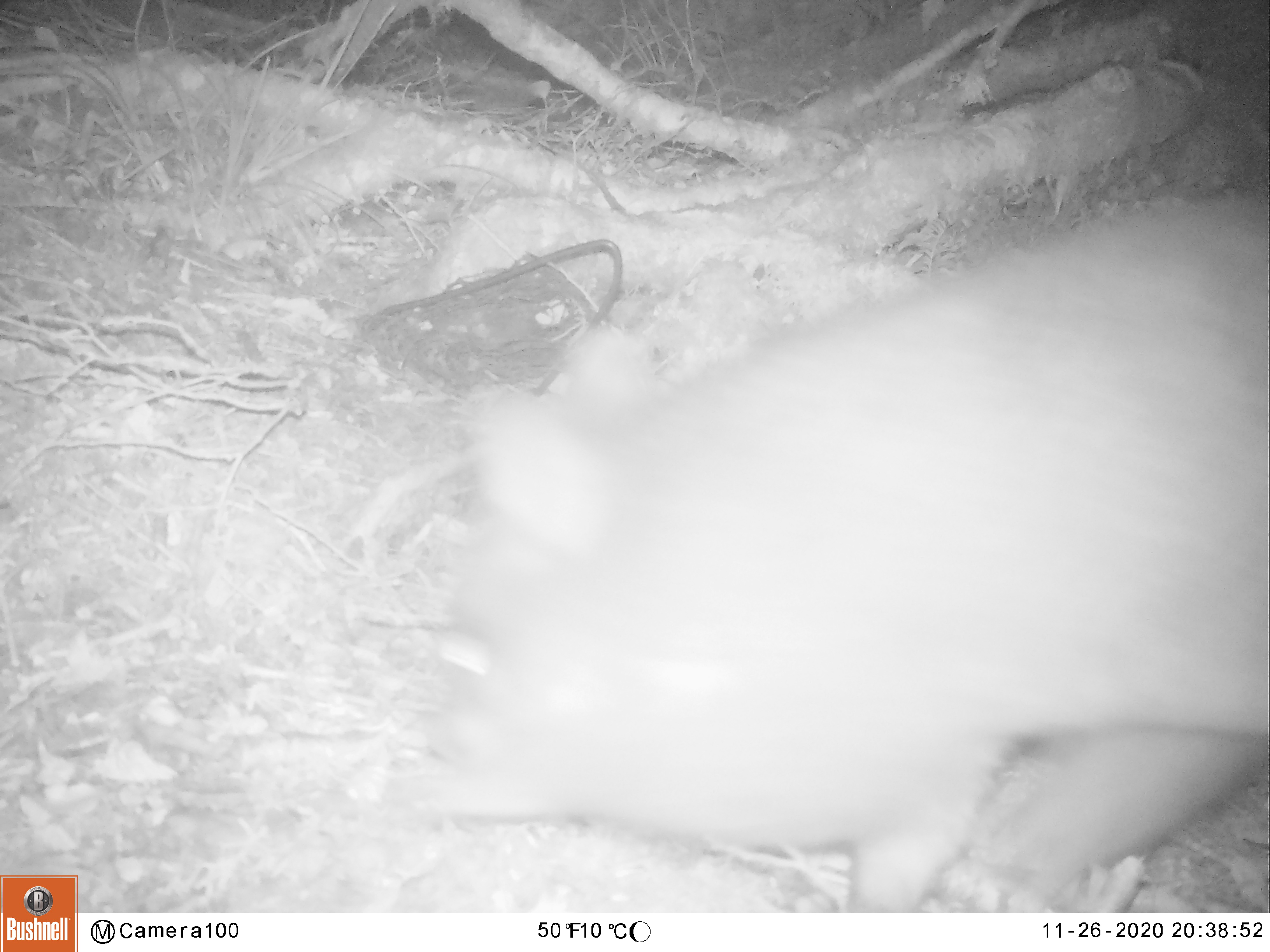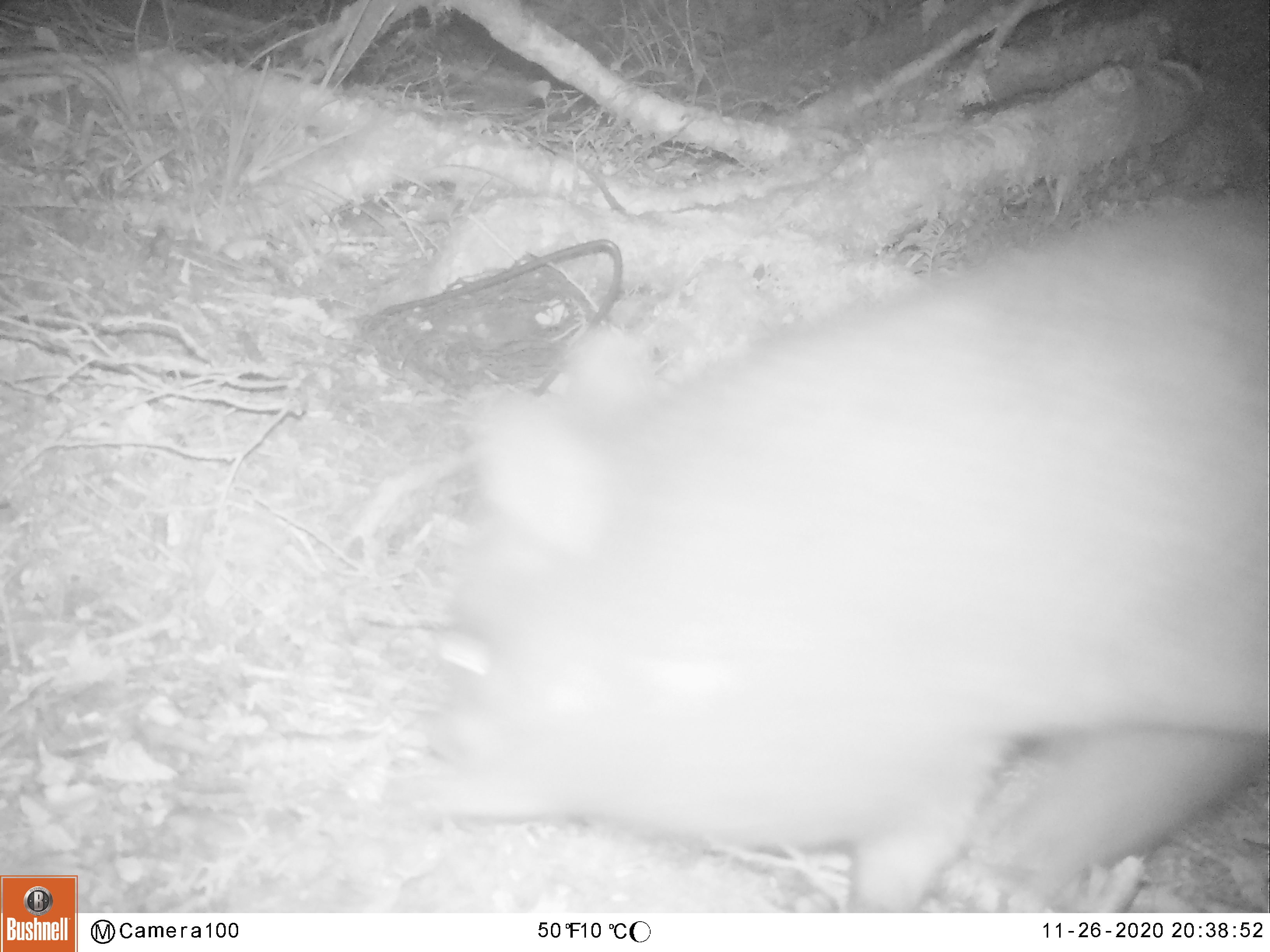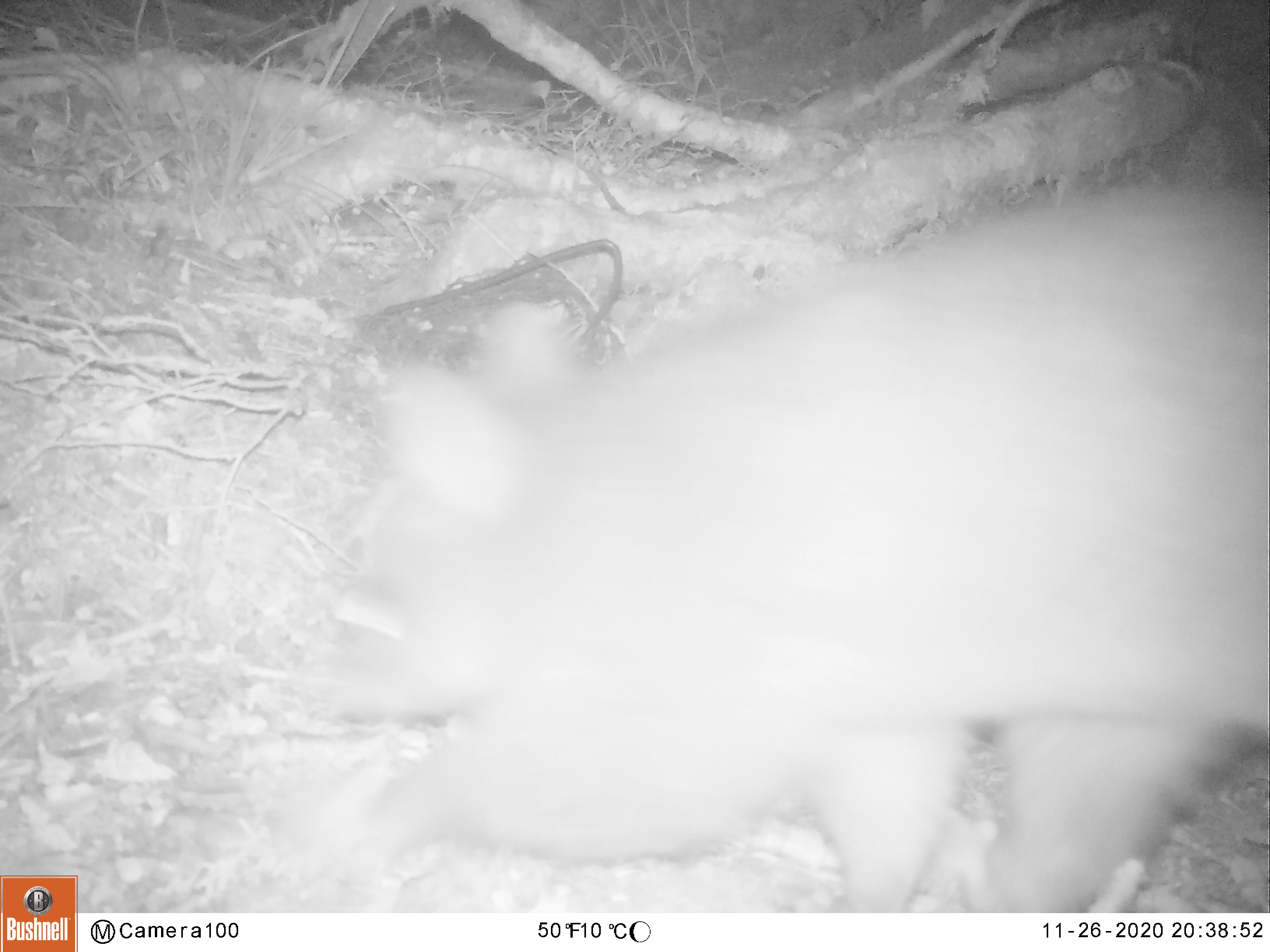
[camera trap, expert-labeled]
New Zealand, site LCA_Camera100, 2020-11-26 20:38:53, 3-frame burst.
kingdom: Animalia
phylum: Chordata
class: Mammalia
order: Diprotodontia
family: Phalangeridae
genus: Trichosurus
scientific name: Trichosurus vulpecula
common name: common brushtail possum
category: possum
Possum (common brushtail possum) (Trichosurus vulpecula).